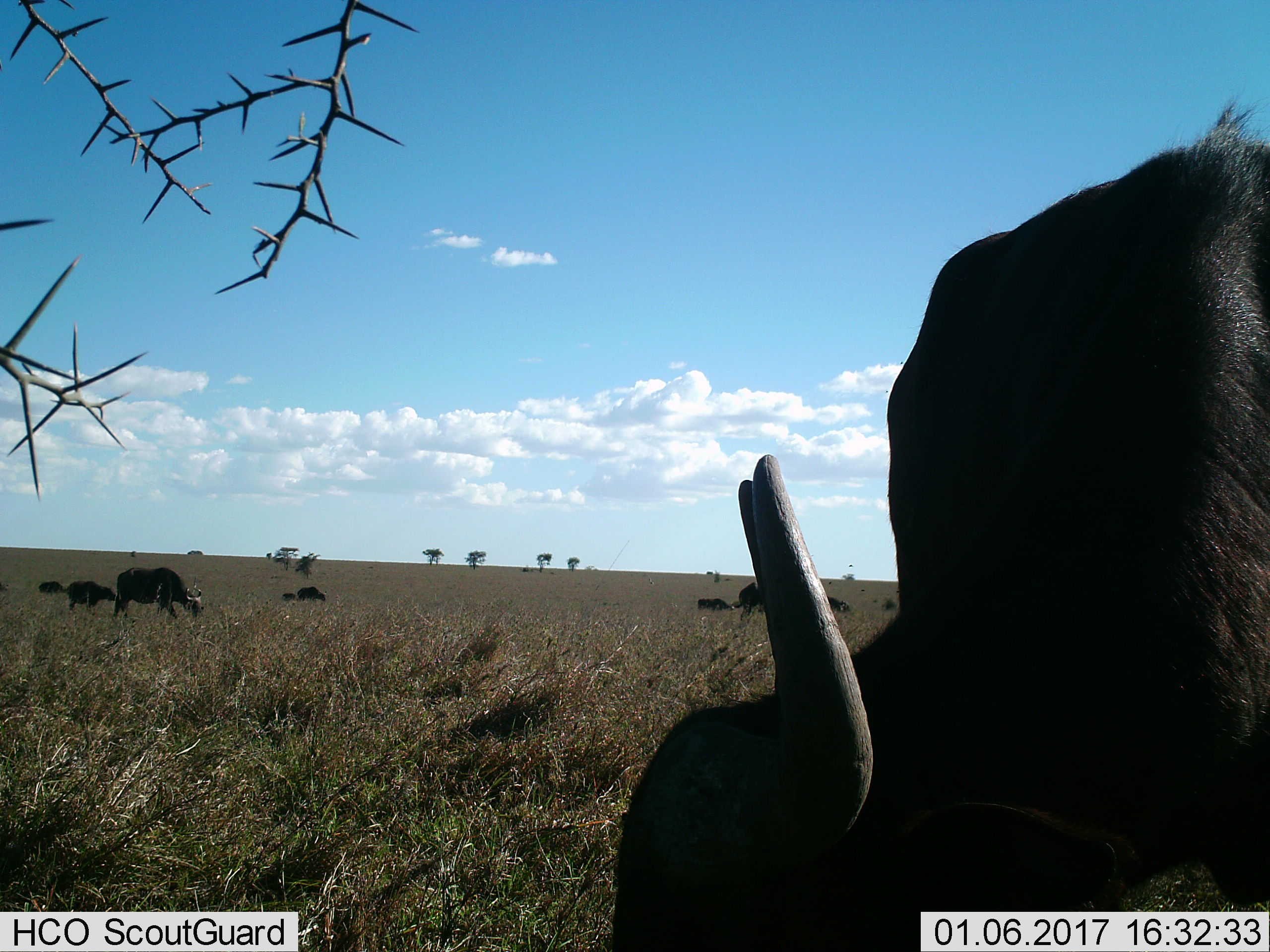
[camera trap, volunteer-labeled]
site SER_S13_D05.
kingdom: Animalia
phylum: Chordata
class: Mammalia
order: Artiodactyla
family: Bovidae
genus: Syncerus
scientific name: Syncerus caffer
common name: african buffalo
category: buffalo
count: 9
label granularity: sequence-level